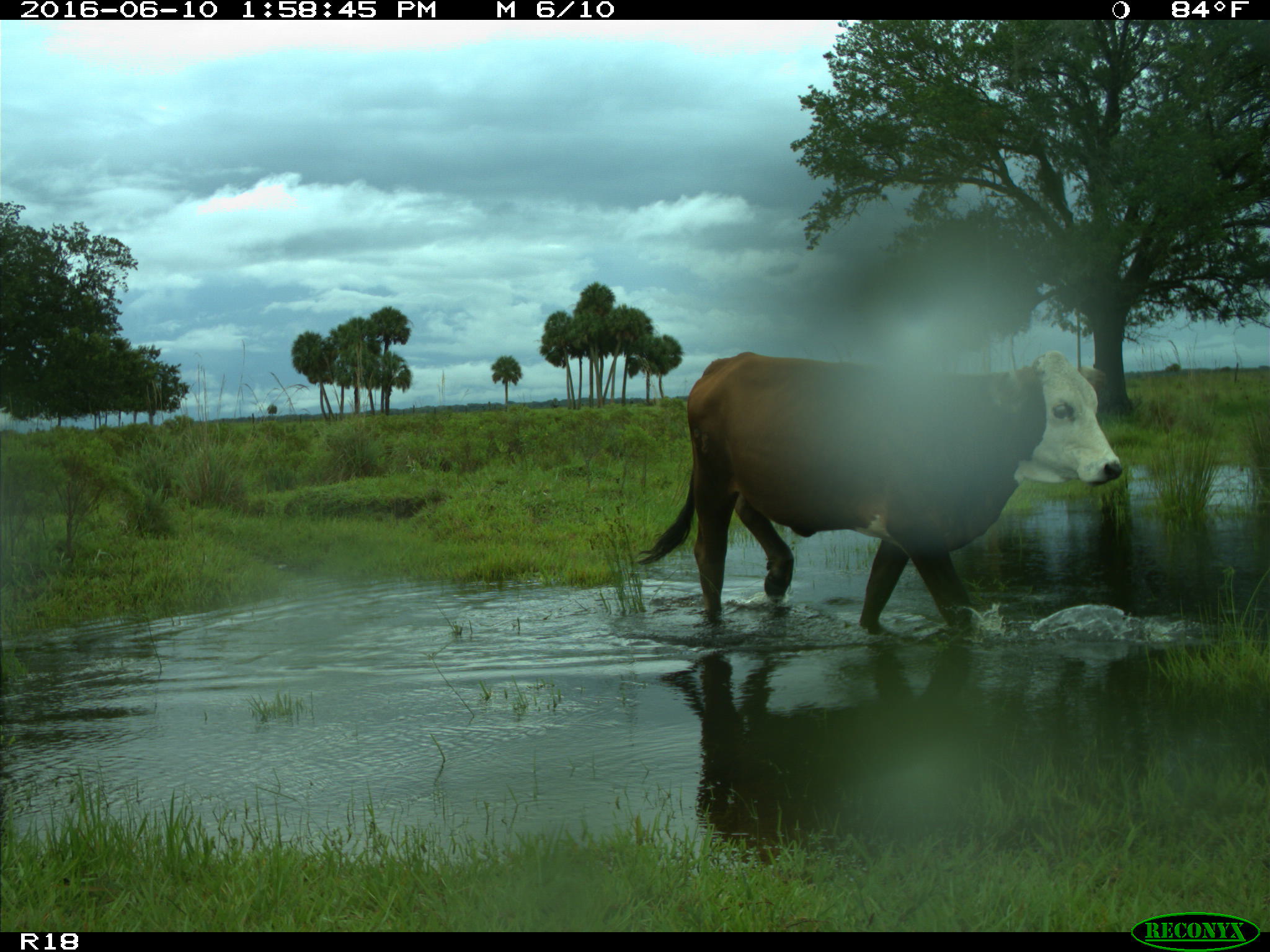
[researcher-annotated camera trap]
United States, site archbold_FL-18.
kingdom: Animalia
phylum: Chordata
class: Mammalia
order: Artiodactyla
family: Bovidae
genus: Bos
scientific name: Bos taurus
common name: domestic cow